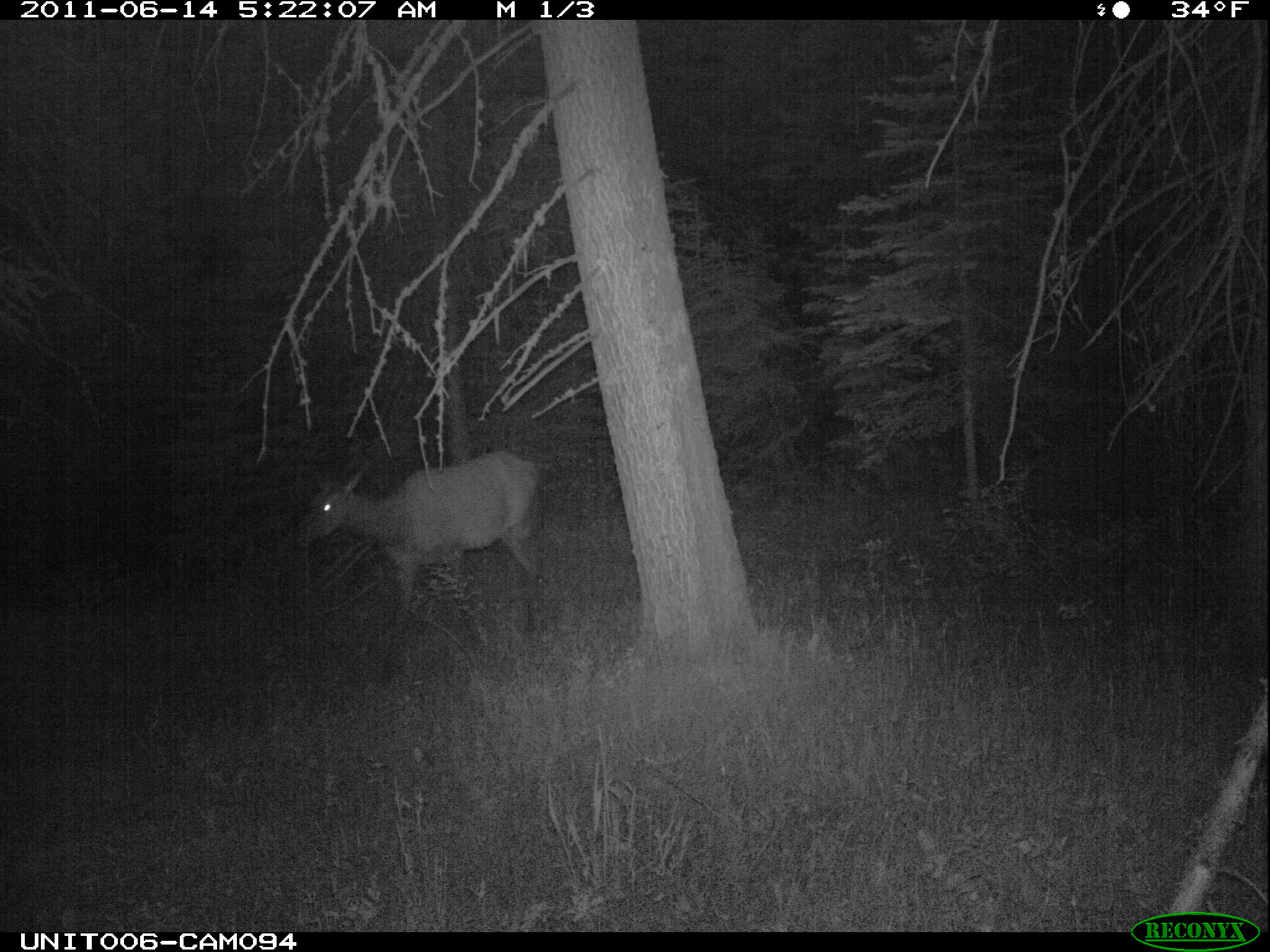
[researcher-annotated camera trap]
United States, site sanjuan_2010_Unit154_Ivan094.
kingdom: Animalia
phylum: Chordata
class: Mammalia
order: Artiodactyla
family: Cervidae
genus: Cervus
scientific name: Cervus elaphus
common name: red deer